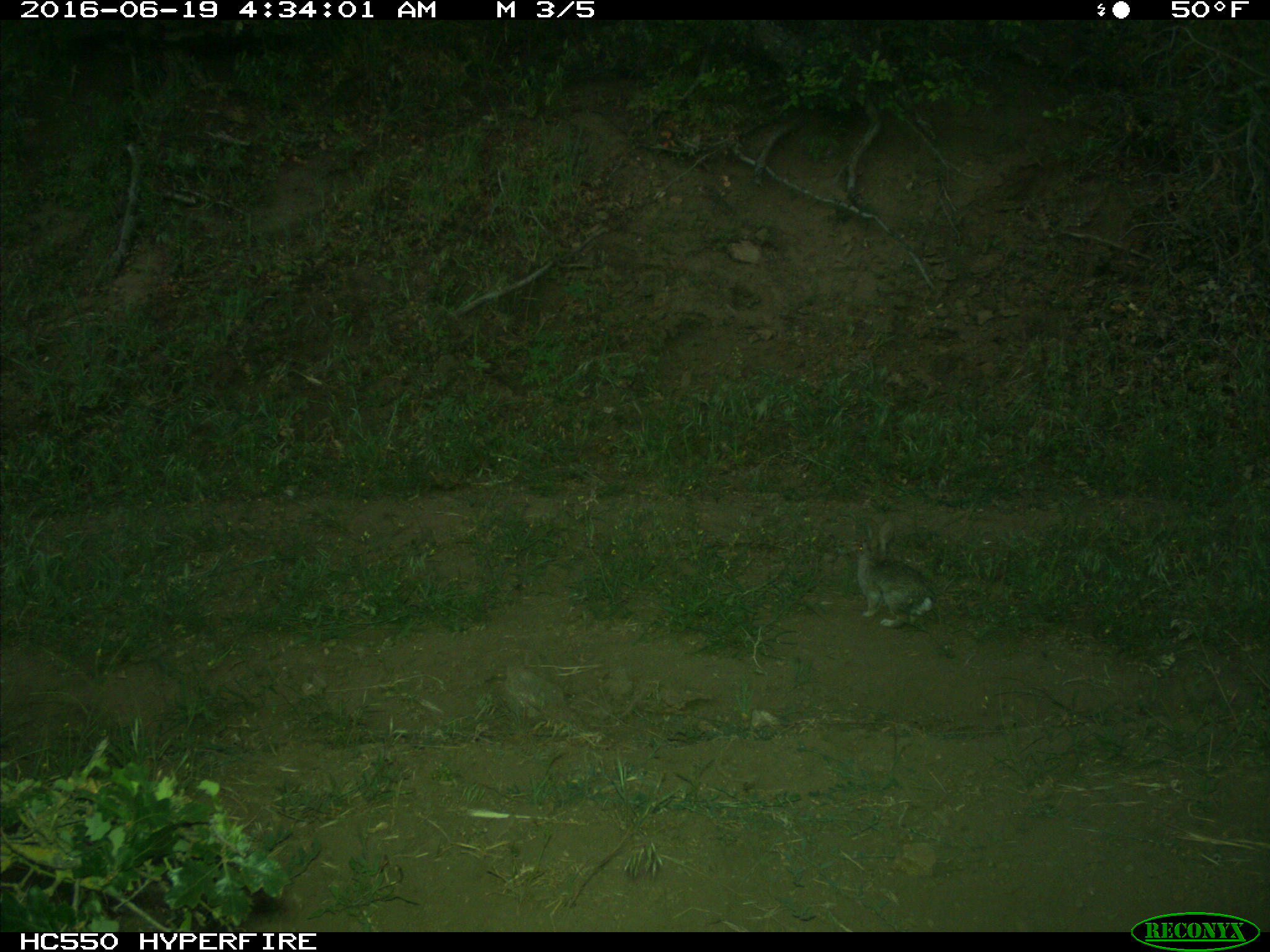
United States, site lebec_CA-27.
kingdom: Animalia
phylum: Chordata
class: Mammalia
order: Lagomorpha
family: Leporidae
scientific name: Leporidae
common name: rabbits and hares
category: unidentified rabbit